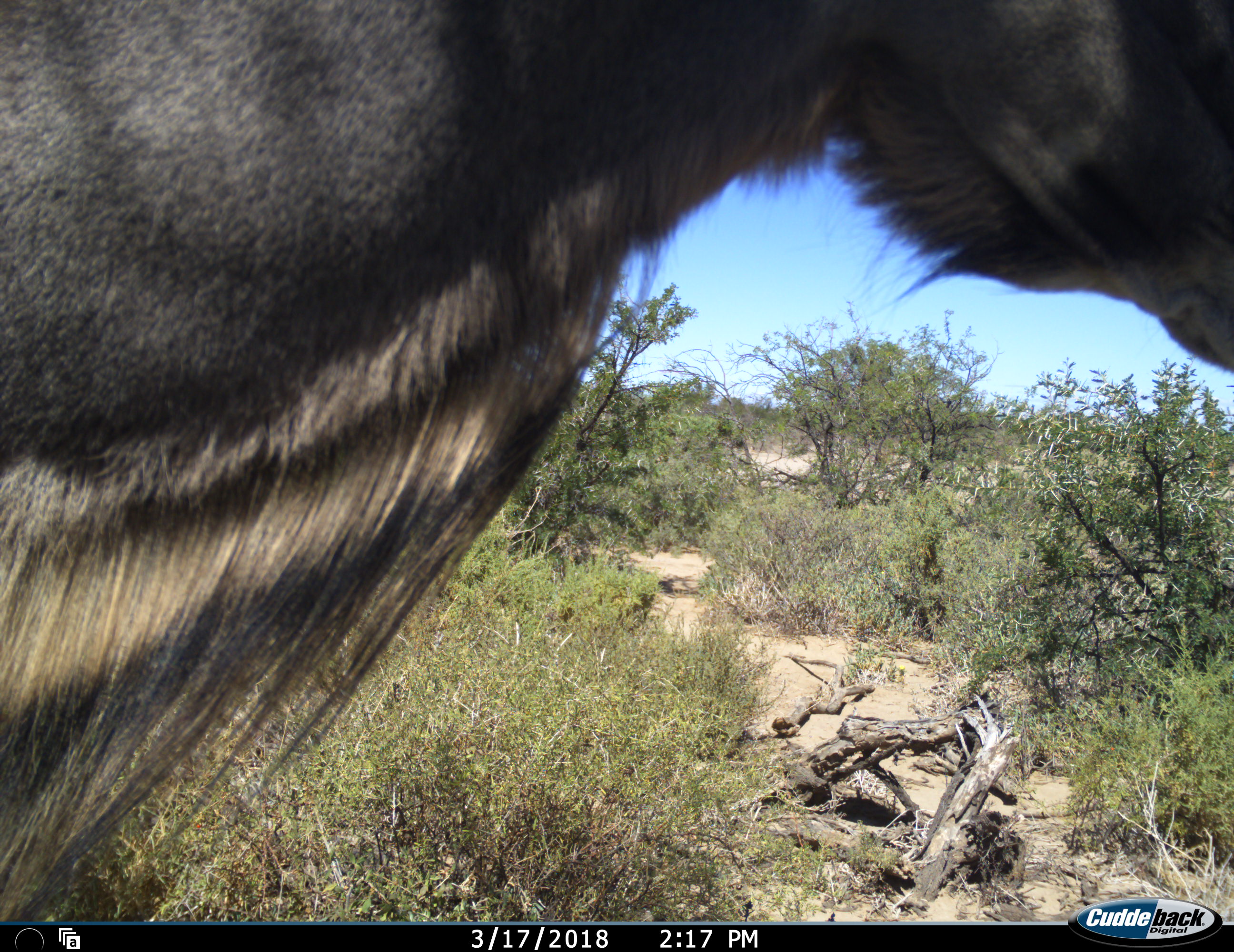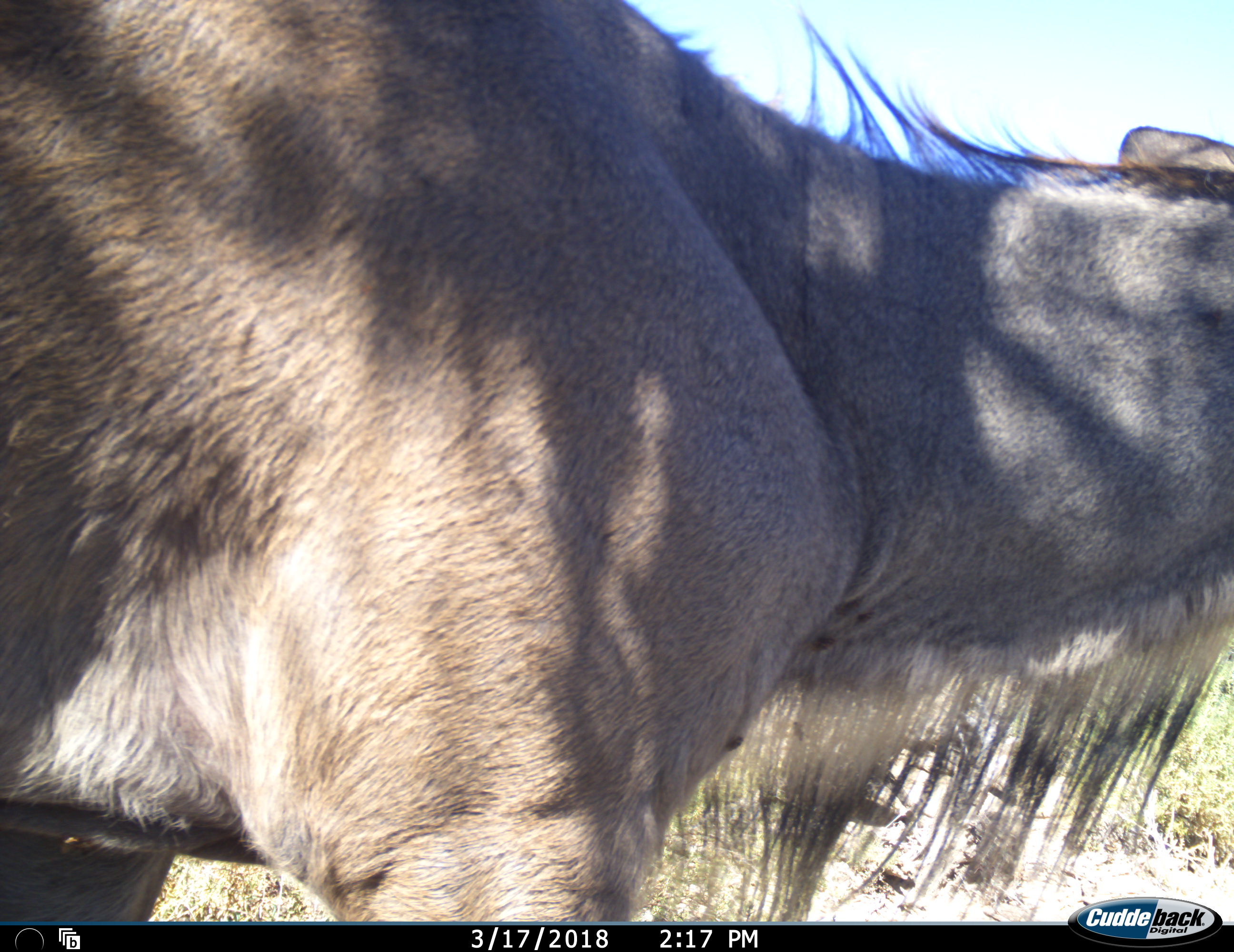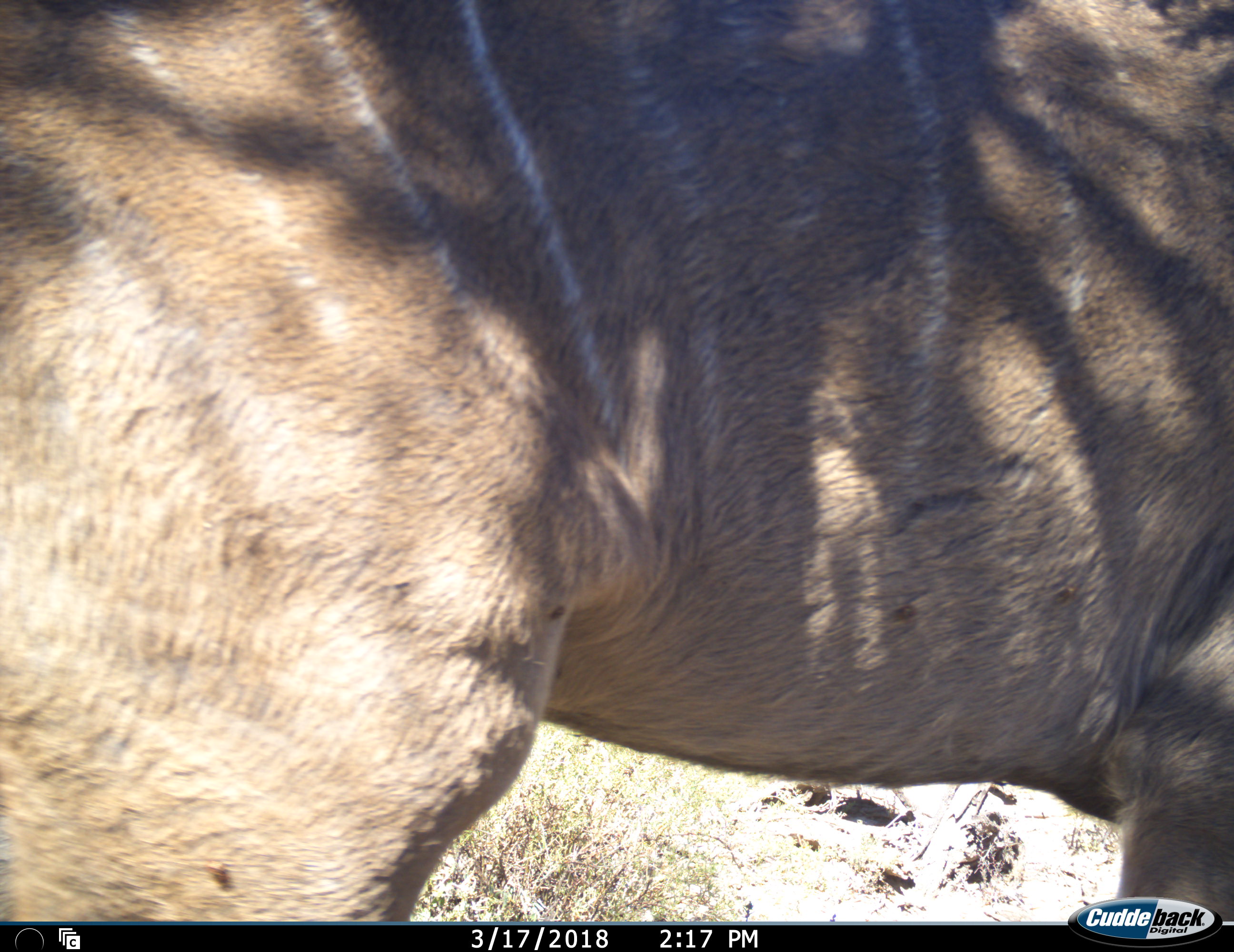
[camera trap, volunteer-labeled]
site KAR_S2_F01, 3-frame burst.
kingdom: Animalia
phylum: Chordata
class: Mammalia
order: Artiodactyla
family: Bovidae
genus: Tragelaphus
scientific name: Tragelaphus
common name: kudu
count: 1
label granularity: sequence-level